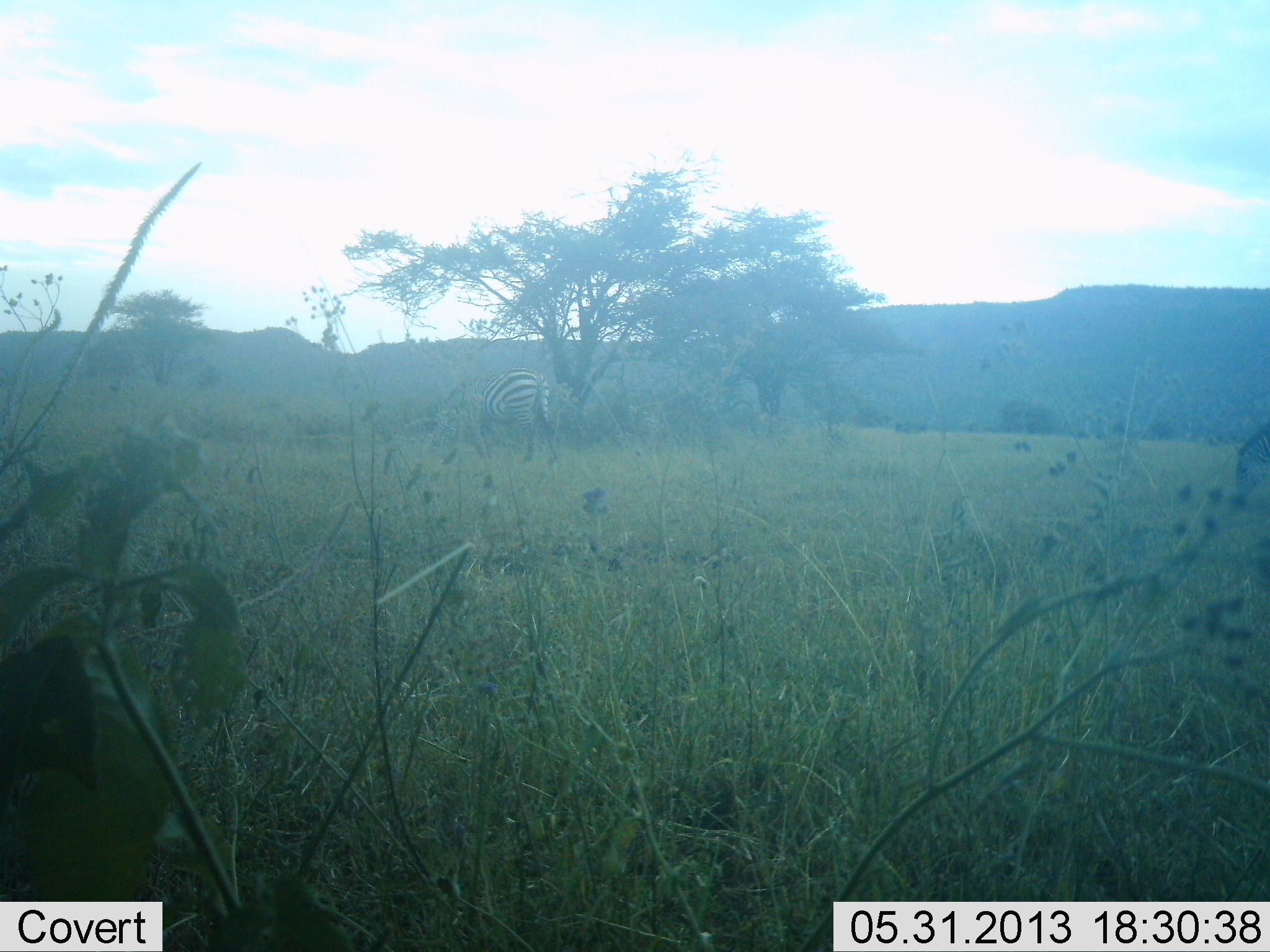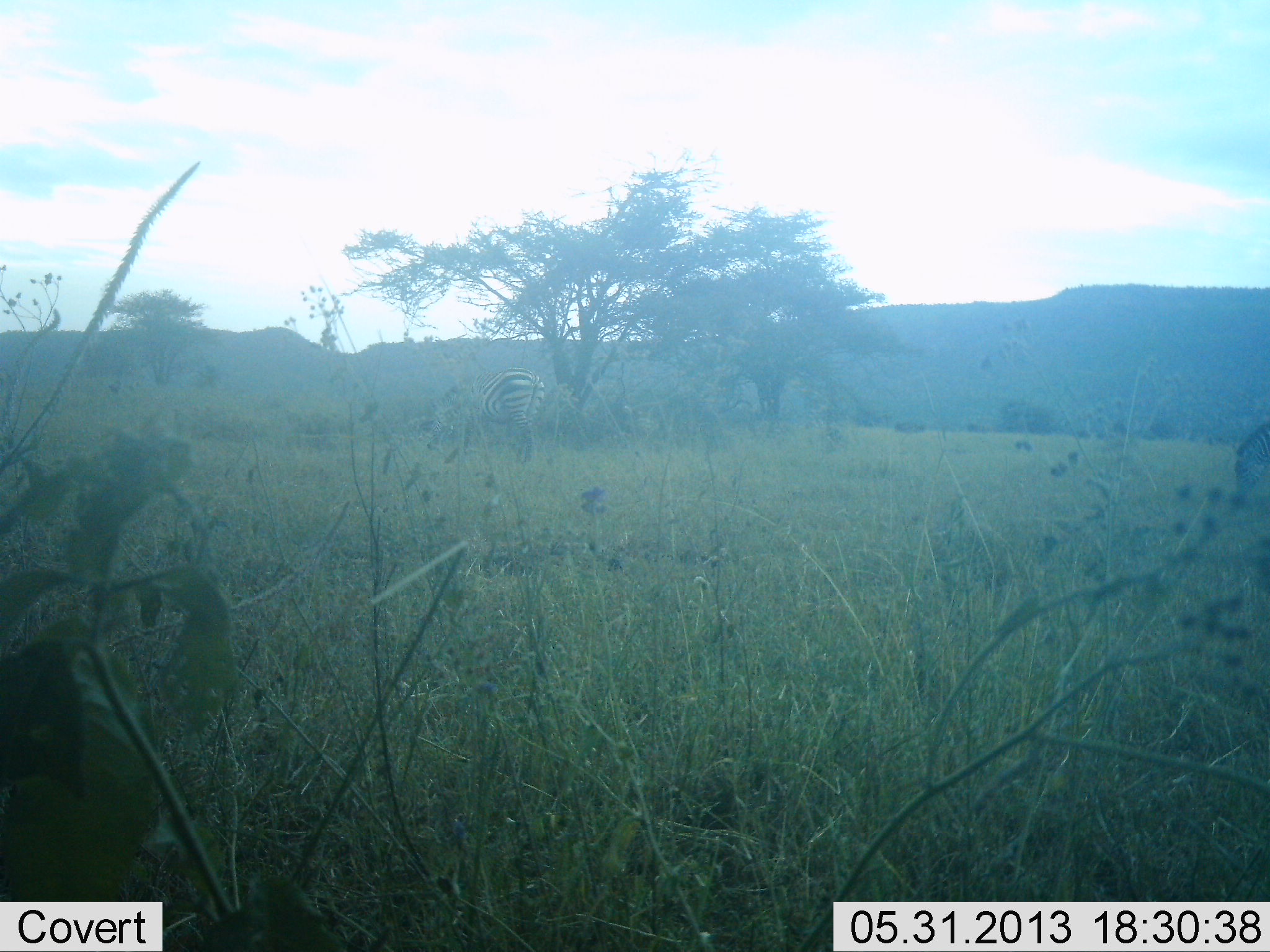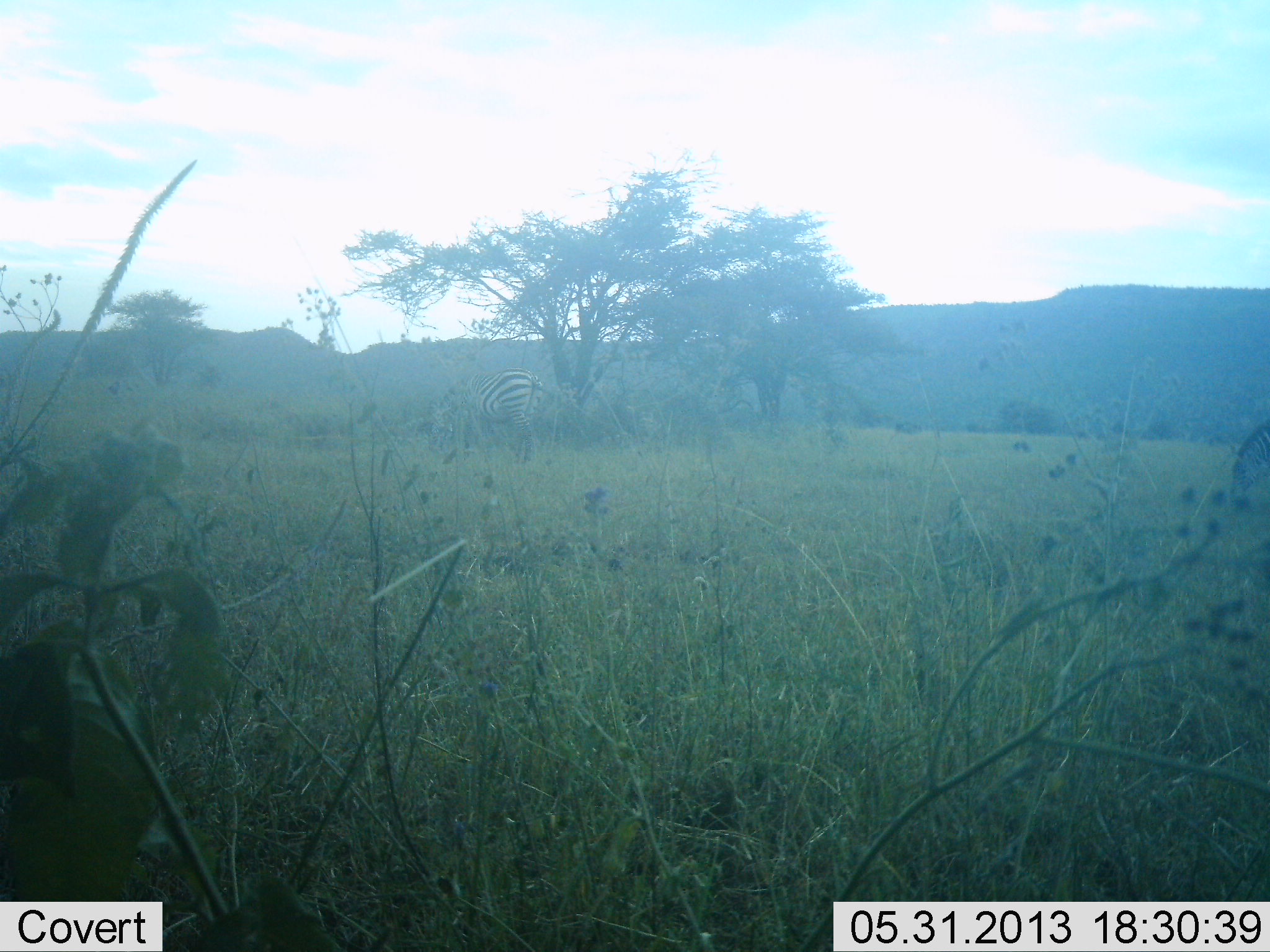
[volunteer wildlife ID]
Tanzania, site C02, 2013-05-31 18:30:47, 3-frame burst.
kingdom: Animalia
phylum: Chordata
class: Mammalia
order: Perissodactyla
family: Equidae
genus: Equus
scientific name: Equus quagga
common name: plains zebra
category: zebra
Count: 2.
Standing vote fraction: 40%.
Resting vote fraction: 0%.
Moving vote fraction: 20%.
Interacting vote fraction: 0%.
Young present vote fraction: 0%.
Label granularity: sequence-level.